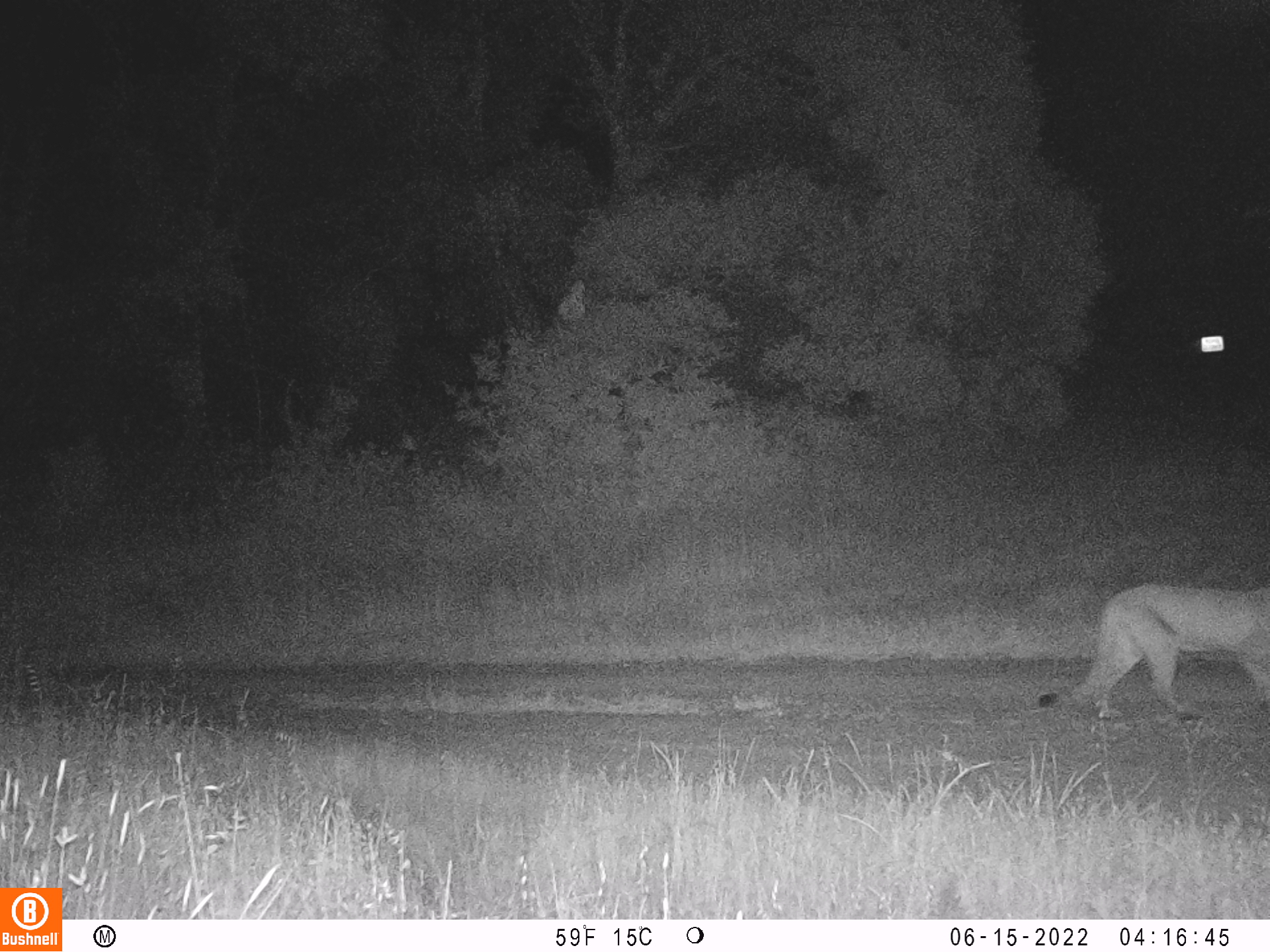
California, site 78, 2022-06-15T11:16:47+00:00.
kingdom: Animalia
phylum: Chordata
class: Mammalia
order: Carnivora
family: Felidae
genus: Puma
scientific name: Puma concolor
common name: puma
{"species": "puma (Puma concolor)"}